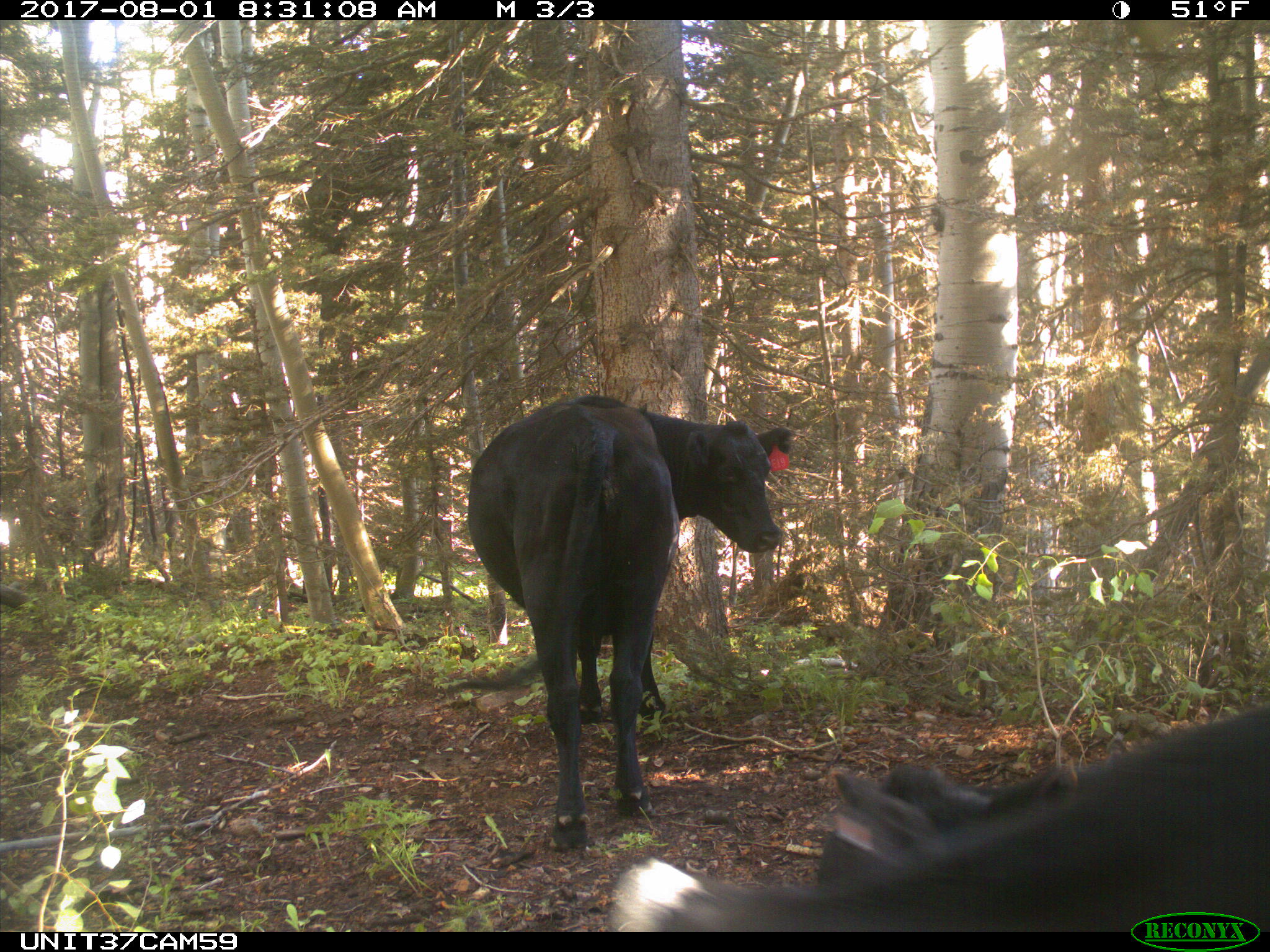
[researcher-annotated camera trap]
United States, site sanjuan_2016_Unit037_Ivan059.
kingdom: Animalia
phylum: Chordata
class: Mammalia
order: Artiodactyla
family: Bovidae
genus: Bos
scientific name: Bos taurus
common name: domestic cow